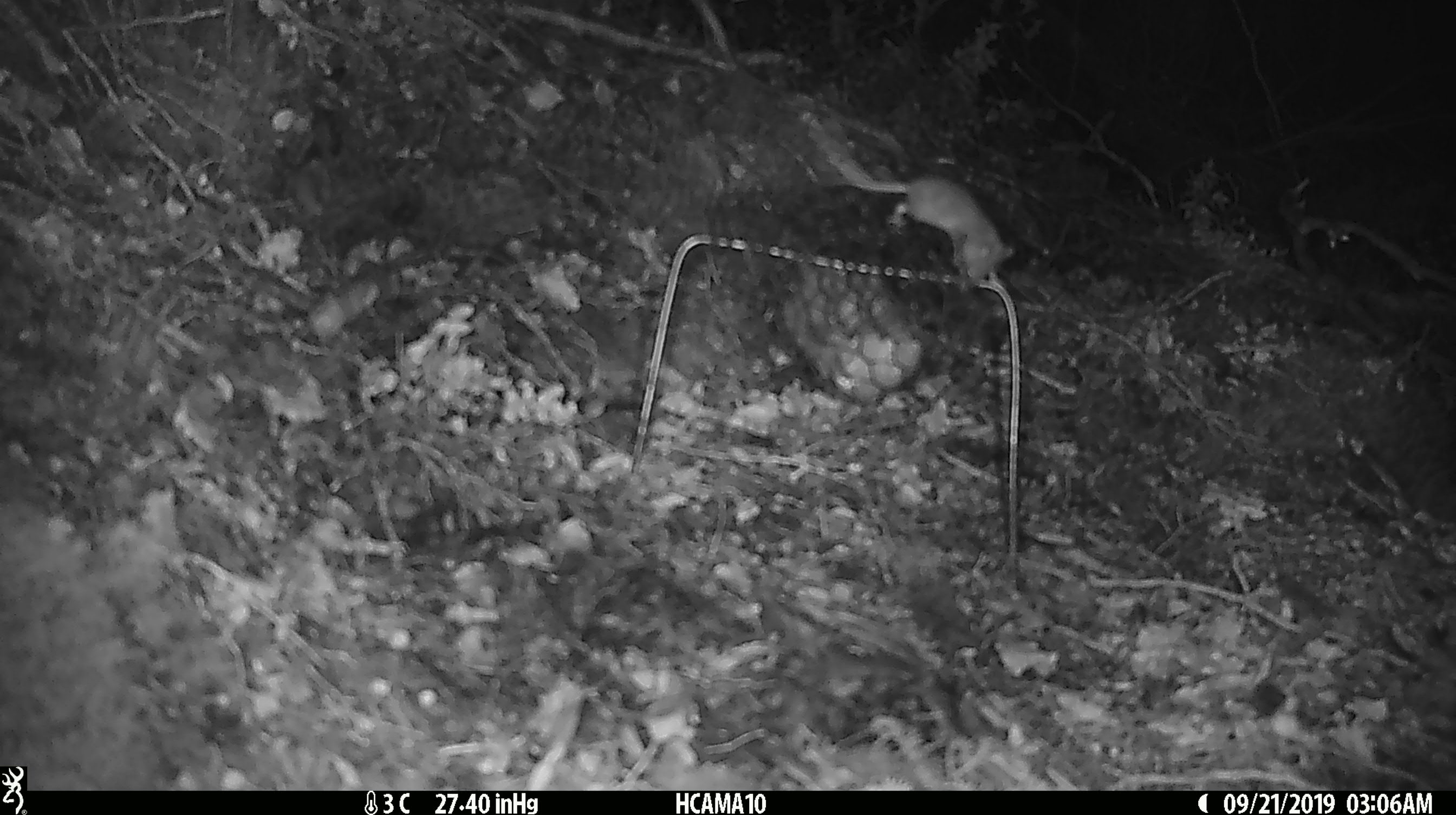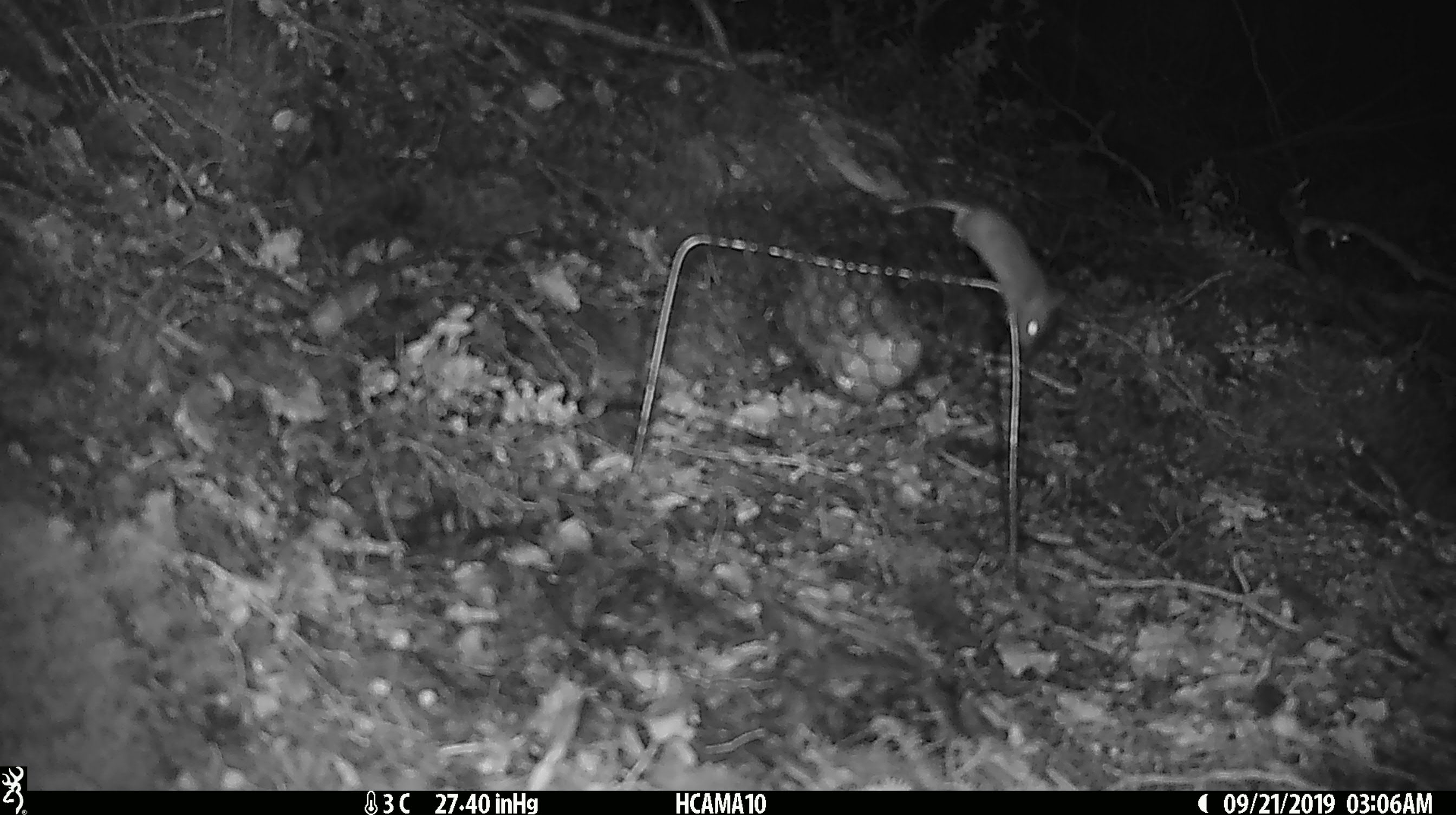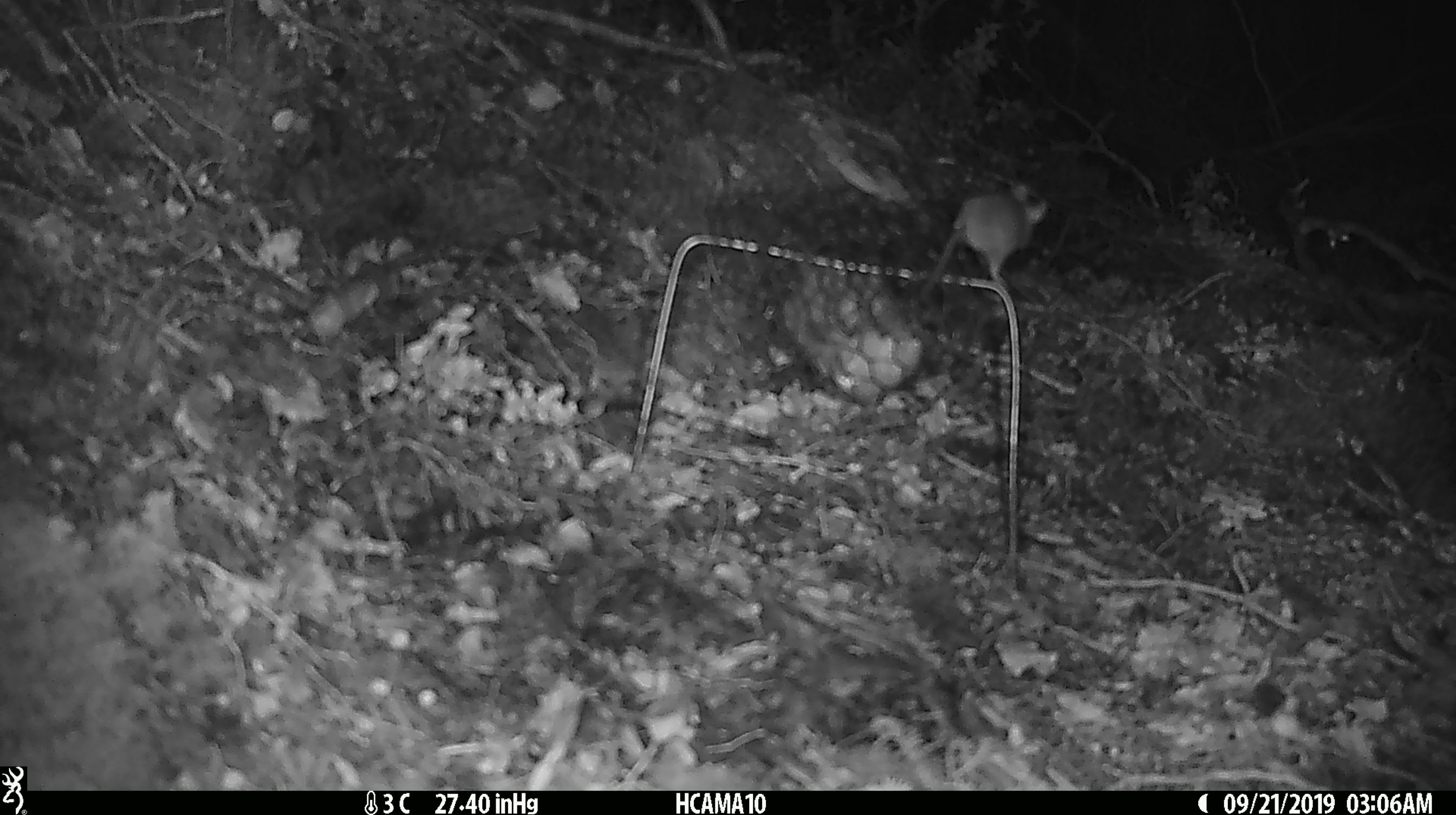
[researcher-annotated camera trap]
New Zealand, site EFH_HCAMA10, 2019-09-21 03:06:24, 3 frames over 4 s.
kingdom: Animalia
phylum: Chordata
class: Mammalia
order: Rodentia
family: Muridae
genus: Mus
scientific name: Mus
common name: mouse